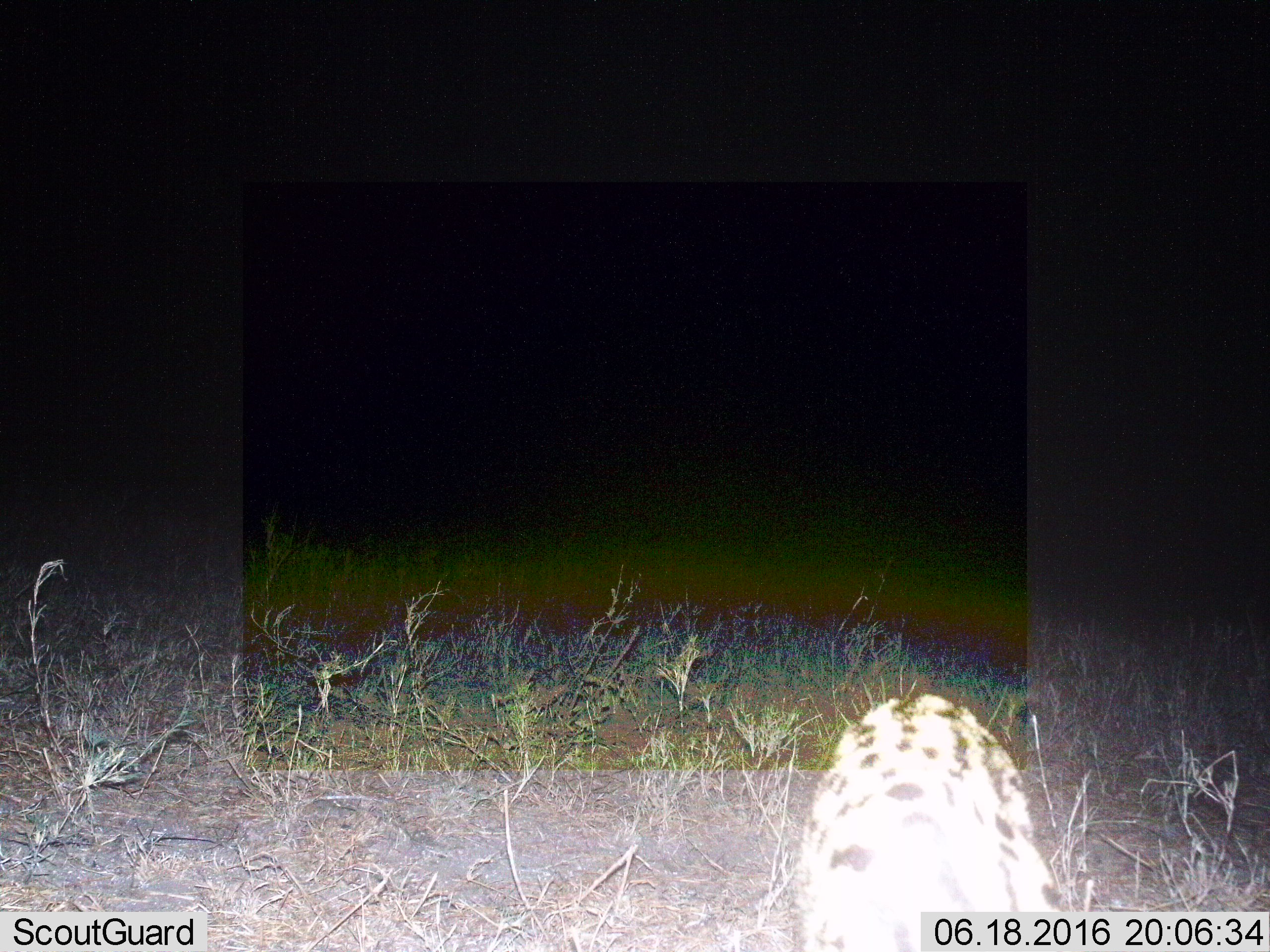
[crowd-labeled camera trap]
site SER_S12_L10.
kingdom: Animalia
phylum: Chordata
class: Mammalia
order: Carnivora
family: Felidae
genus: Leptailurus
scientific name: Leptailurus serval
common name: serval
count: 1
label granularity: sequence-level